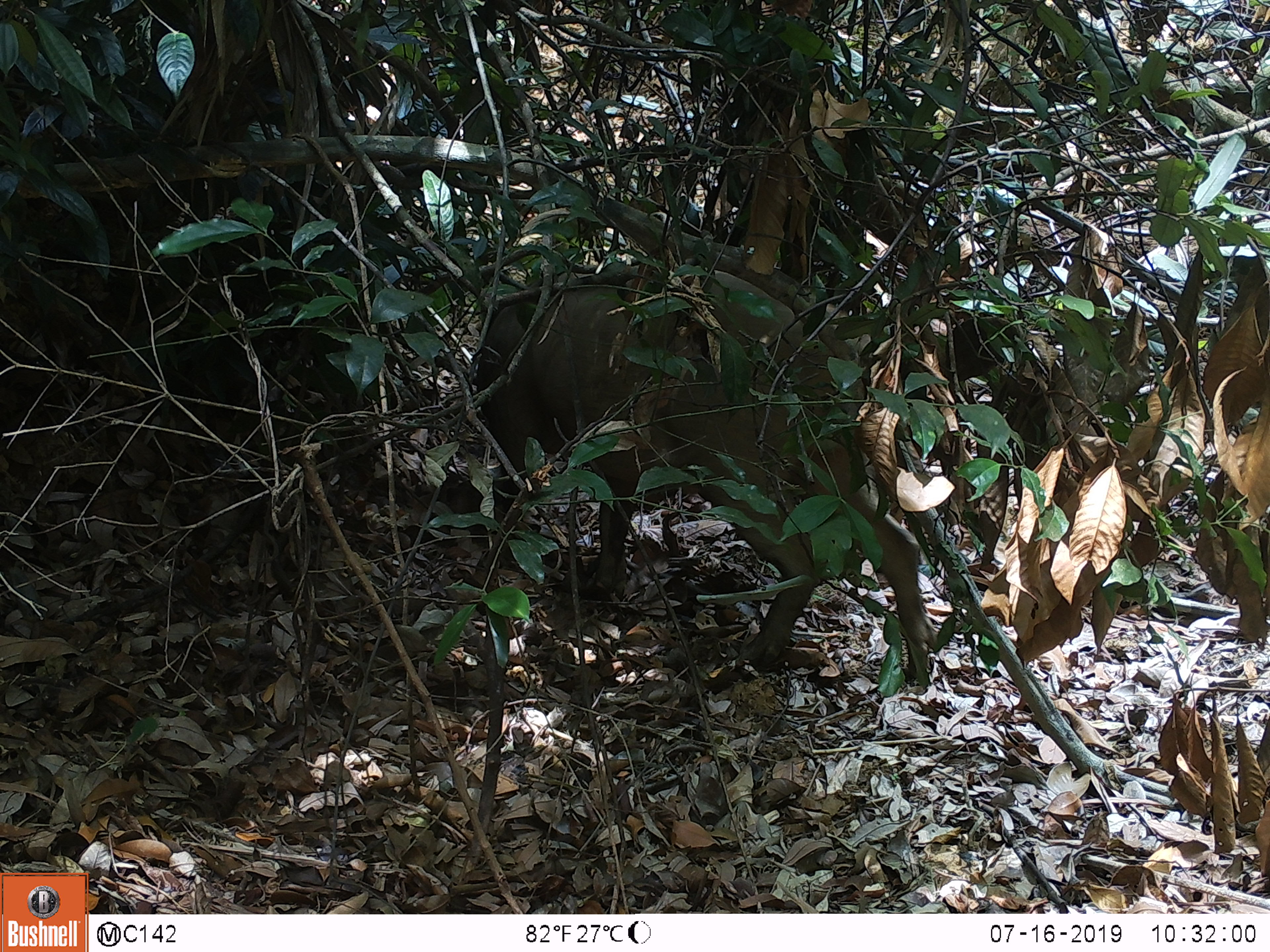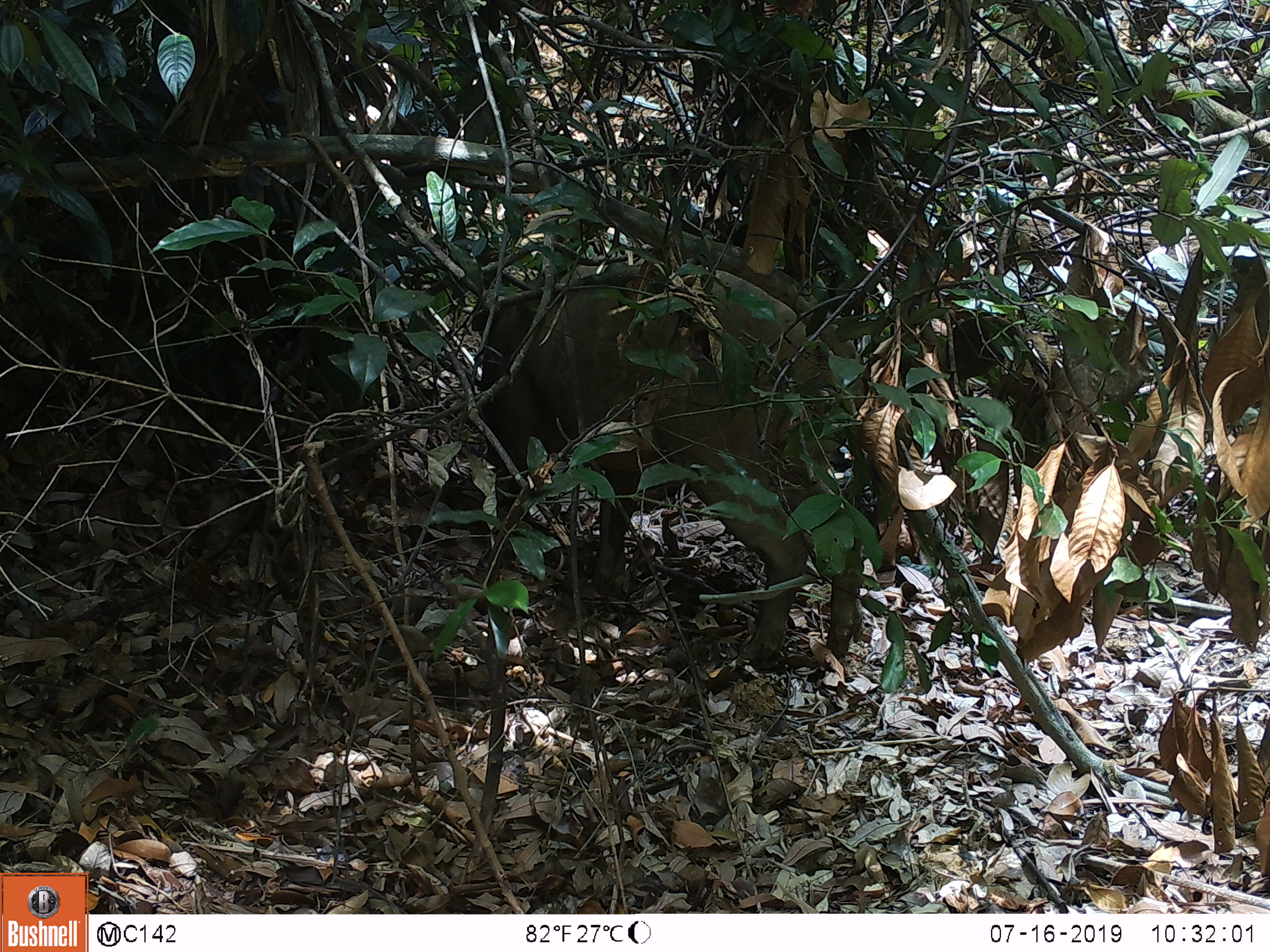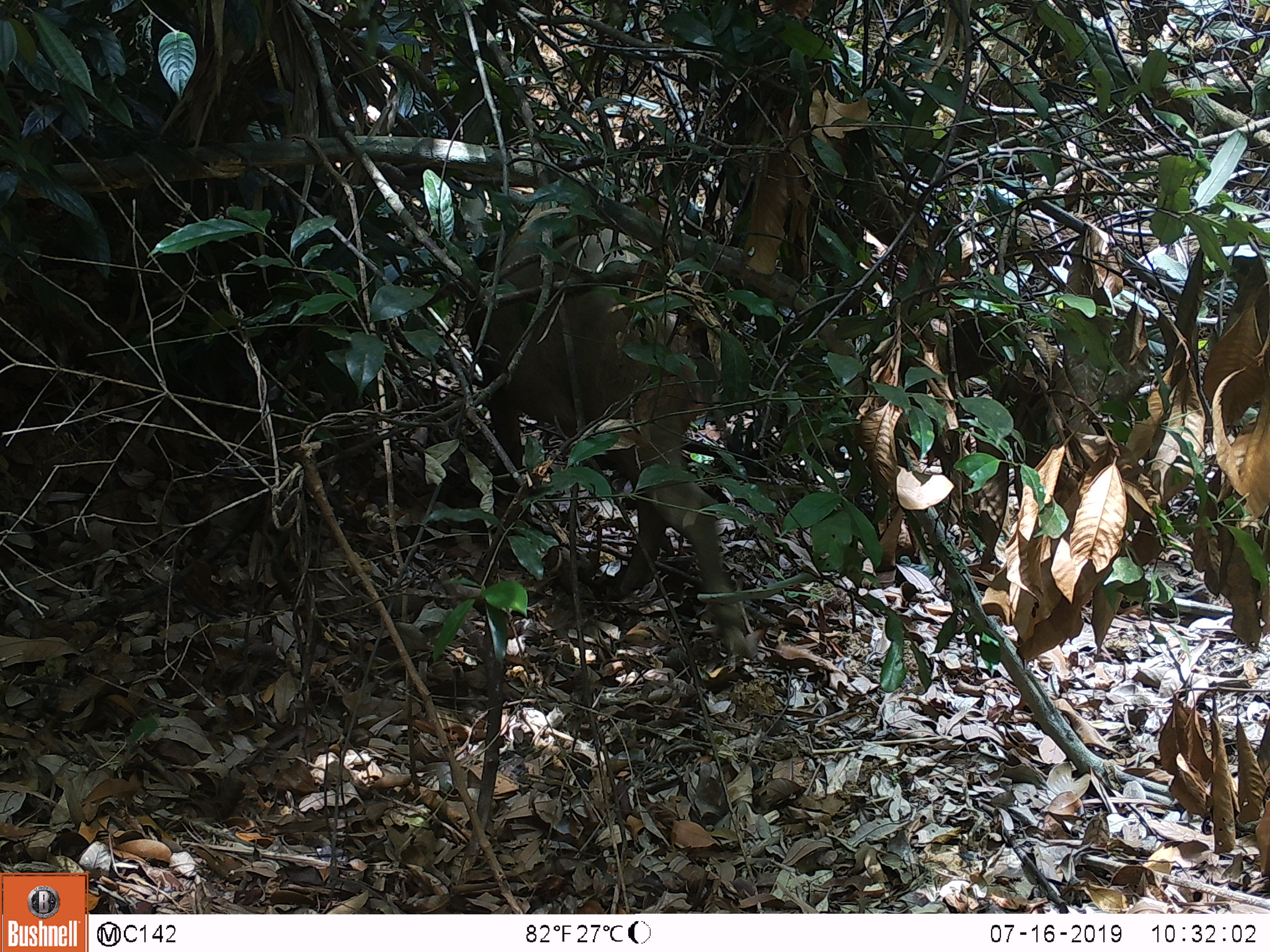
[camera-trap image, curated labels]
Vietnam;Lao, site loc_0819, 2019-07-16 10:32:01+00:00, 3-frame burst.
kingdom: Animalia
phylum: Chordata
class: Mammalia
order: Artiodactyla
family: Suidae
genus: Sus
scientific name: Sus scrofa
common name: eurasian wild pig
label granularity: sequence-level